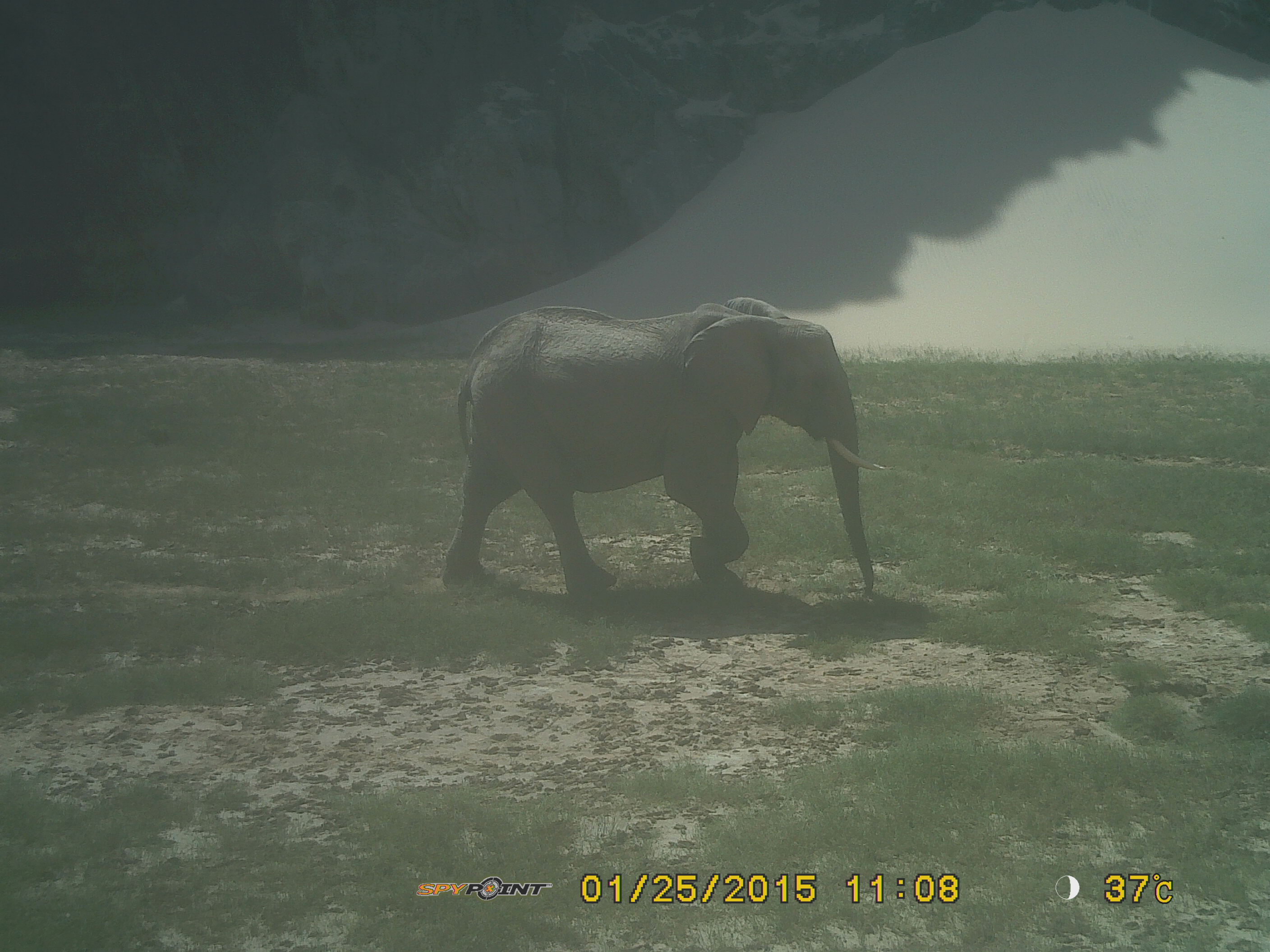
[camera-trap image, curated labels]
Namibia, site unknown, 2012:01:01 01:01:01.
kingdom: Animalia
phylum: Chordata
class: Mammalia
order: Proboscidea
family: Elephantidae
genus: Loxodonta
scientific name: Loxodonta africana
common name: african elephant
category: loxodanta africana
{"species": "loxodanta africana (african elephant) (Loxodonta africana)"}